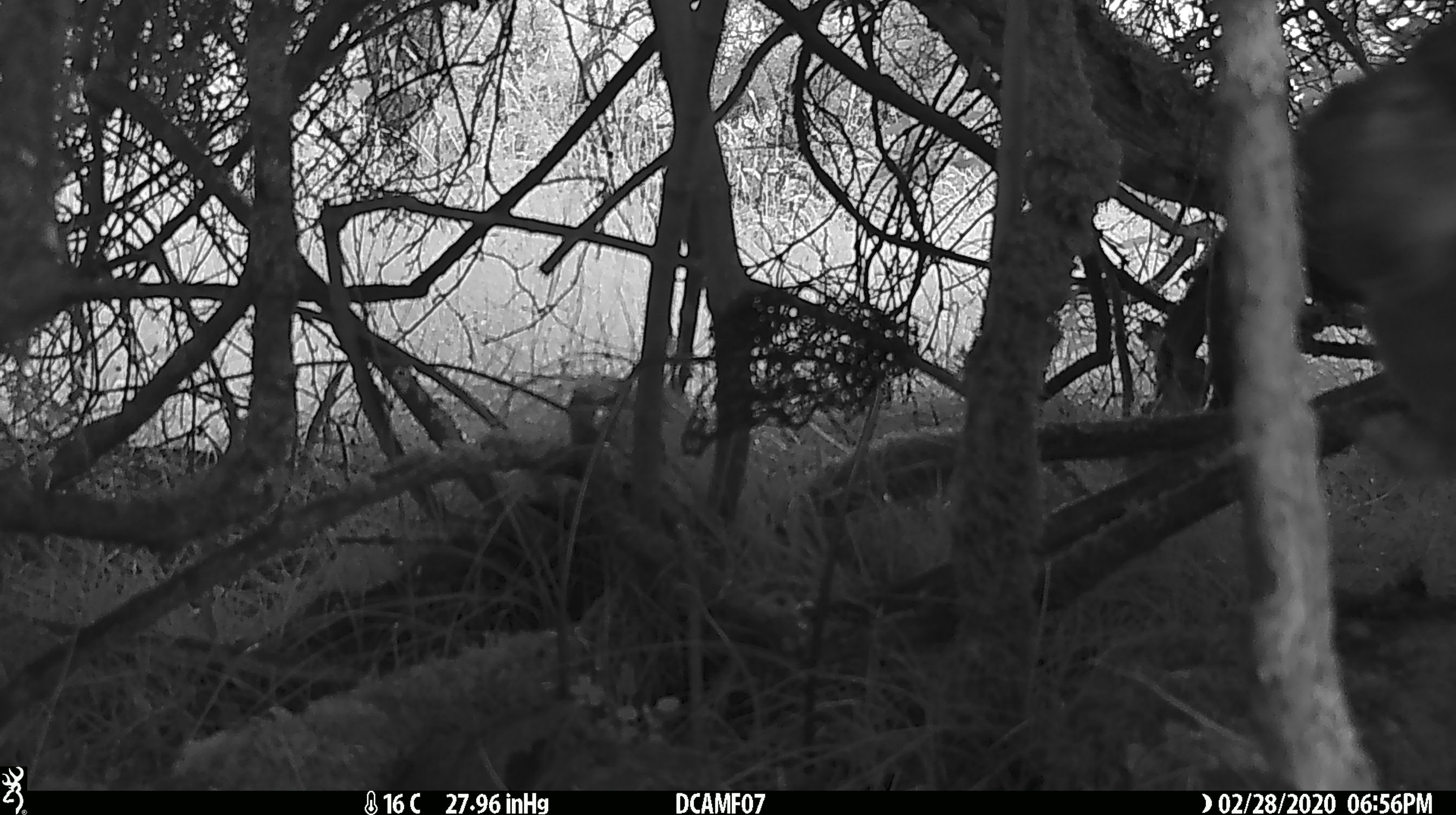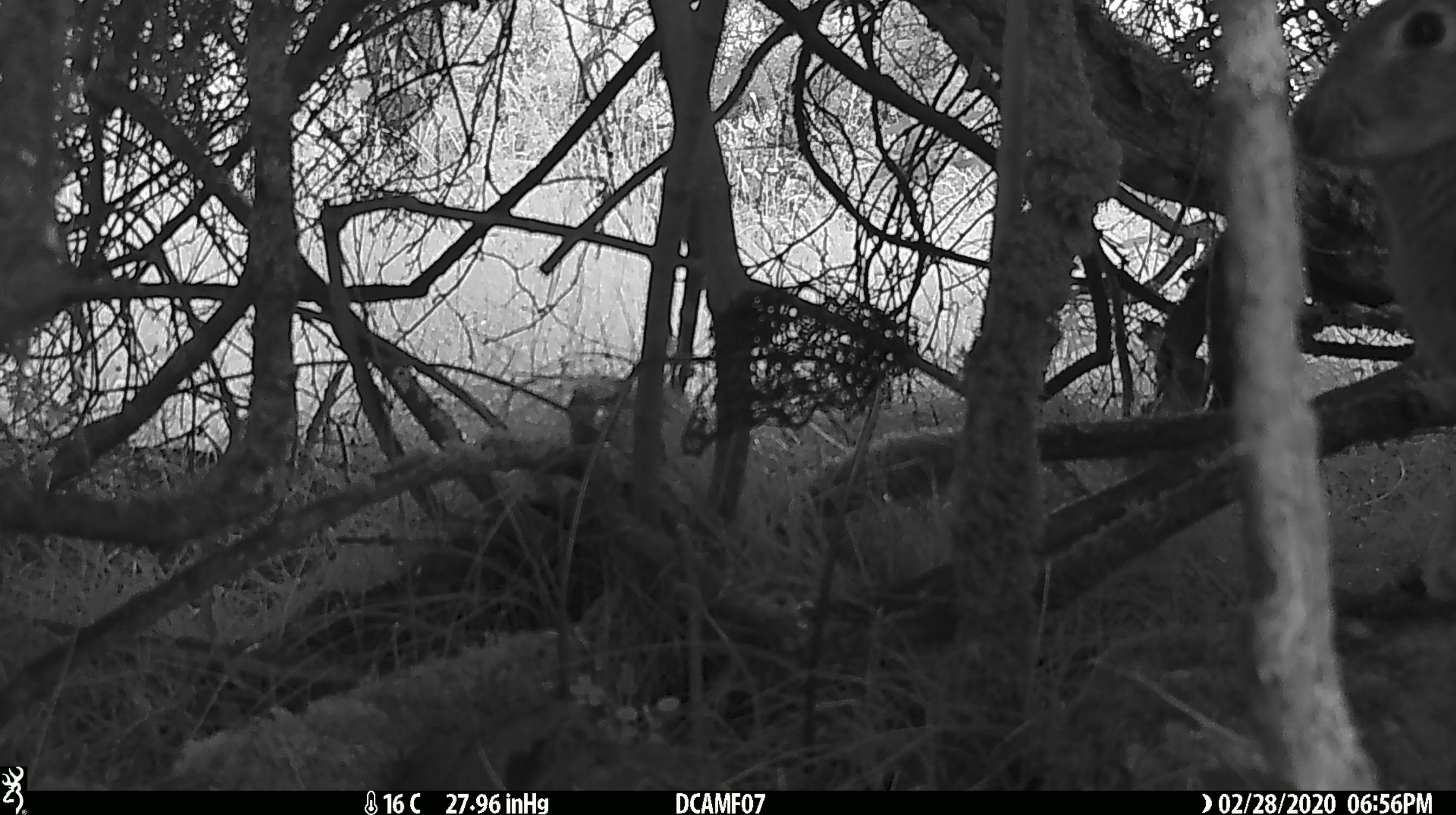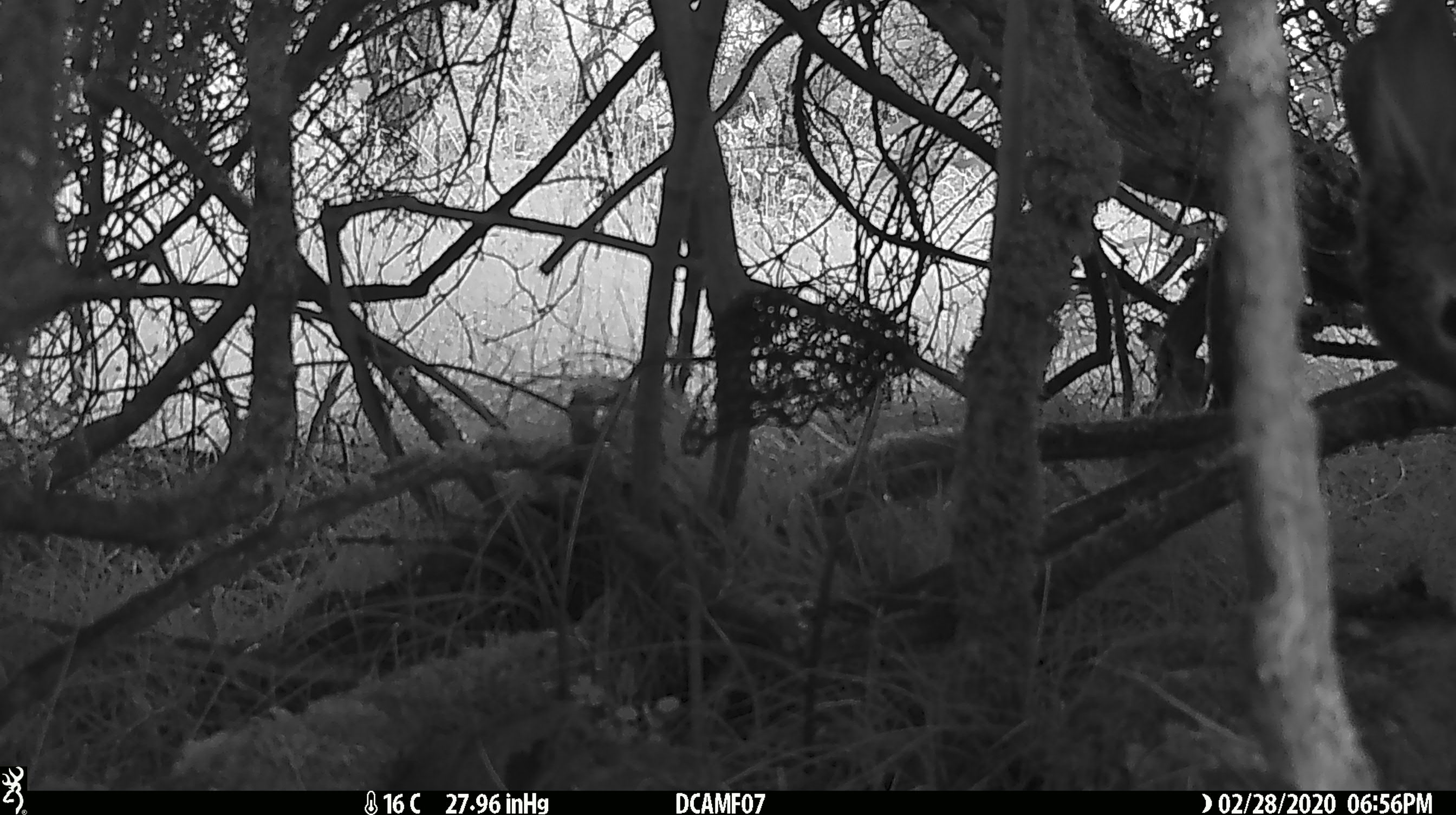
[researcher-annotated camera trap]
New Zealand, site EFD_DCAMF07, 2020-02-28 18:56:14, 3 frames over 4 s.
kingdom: Animalia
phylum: Chordata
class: Aves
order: Passeriformes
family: Turdidae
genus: Turdus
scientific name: Turdus merula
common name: eurasian blackbird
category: blackbird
Blackbird (eurasian blackbird) (Turdus merula).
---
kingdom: Animalia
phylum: Chordata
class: Mammalia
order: Lagomorpha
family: Leporidae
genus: Oryctolagus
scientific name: Oryctolagus cuniculus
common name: european rabbit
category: rabbit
Rabbit (european rabbit) (Oryctolagus cuniculus).